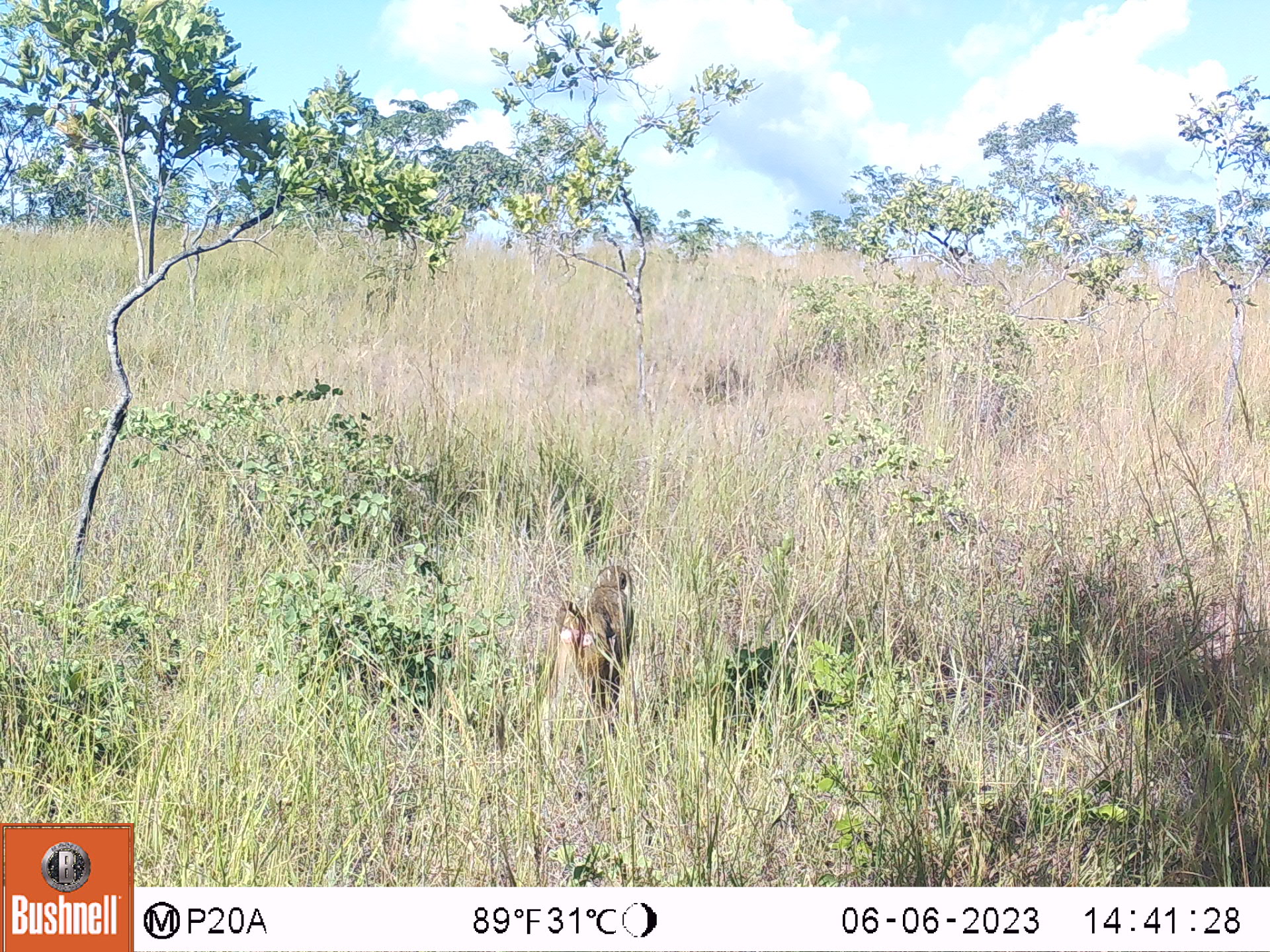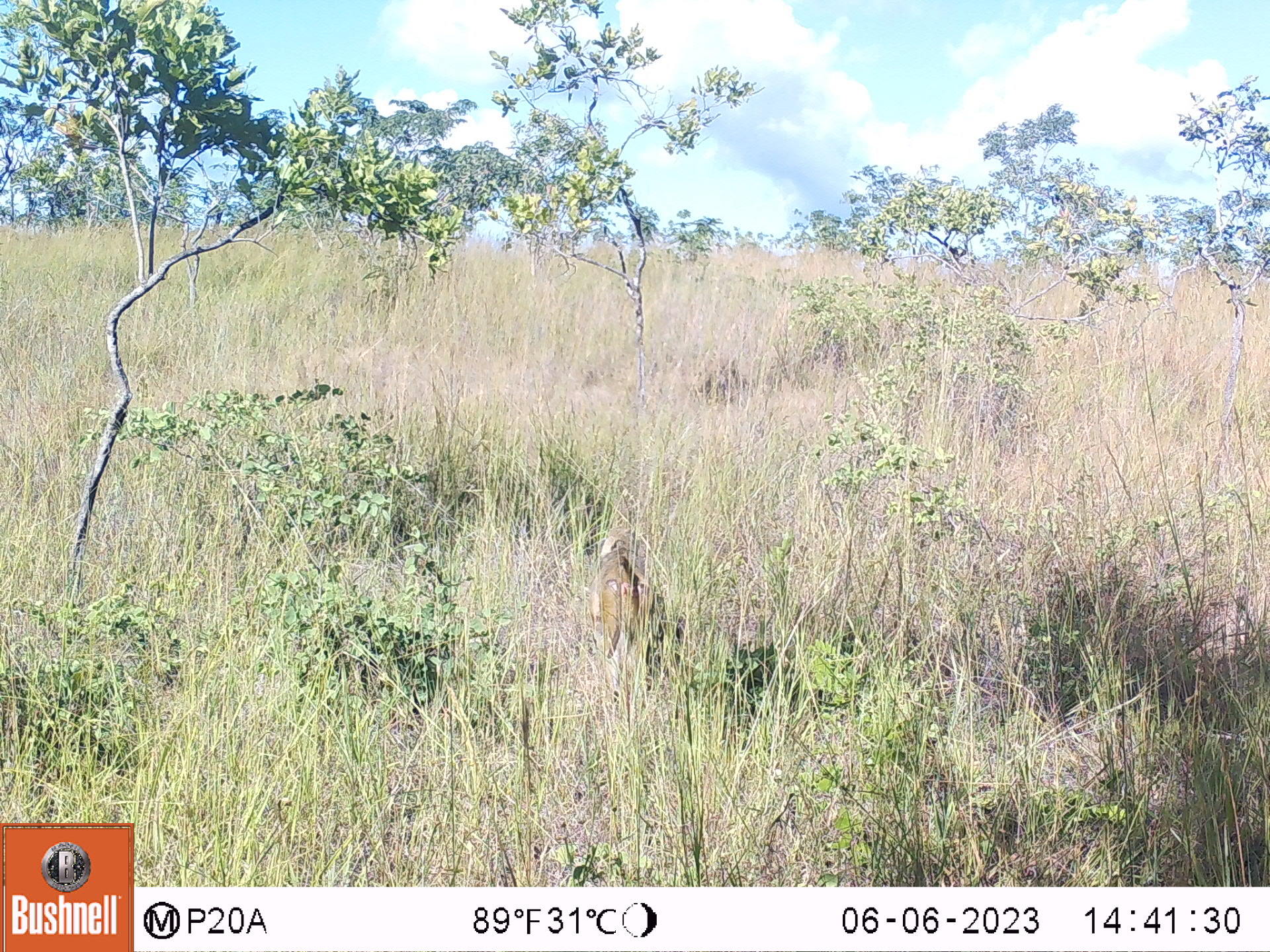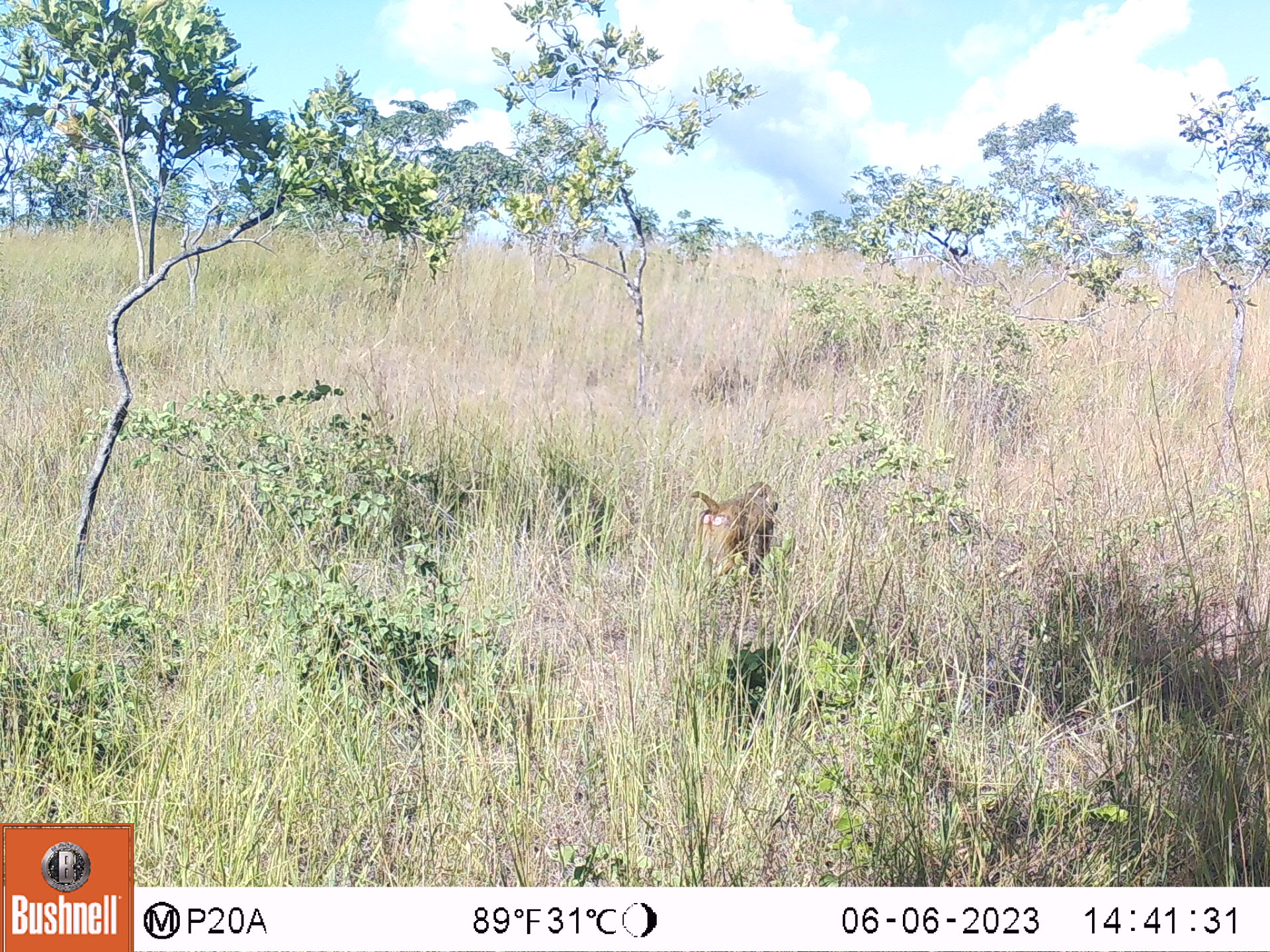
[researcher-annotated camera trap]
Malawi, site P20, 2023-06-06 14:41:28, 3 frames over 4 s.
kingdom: Animalia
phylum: Chordata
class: Mammalia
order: Primates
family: Cercopithecidae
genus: Papio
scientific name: Papio cynocephalus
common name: yellow baboon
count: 1